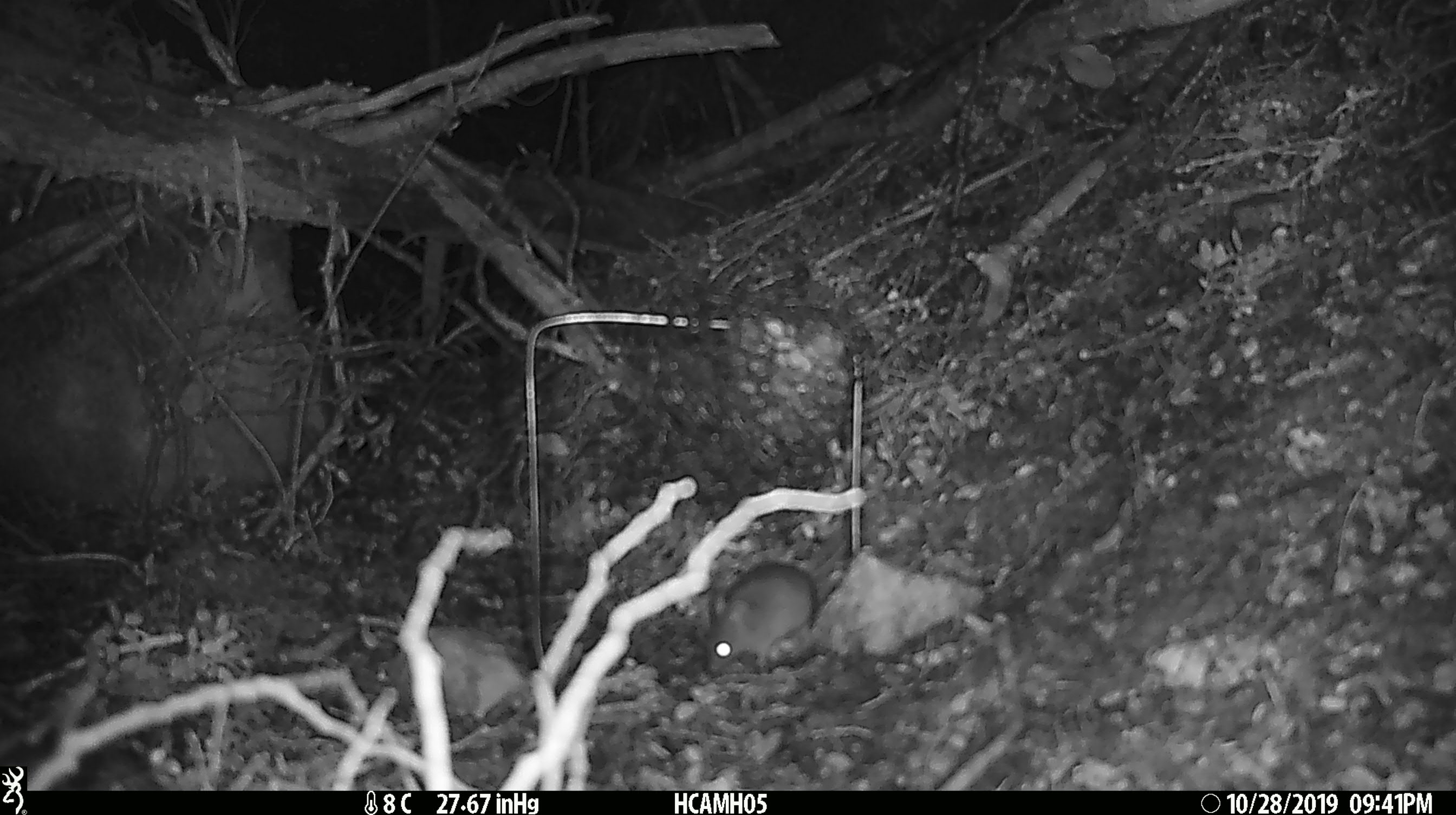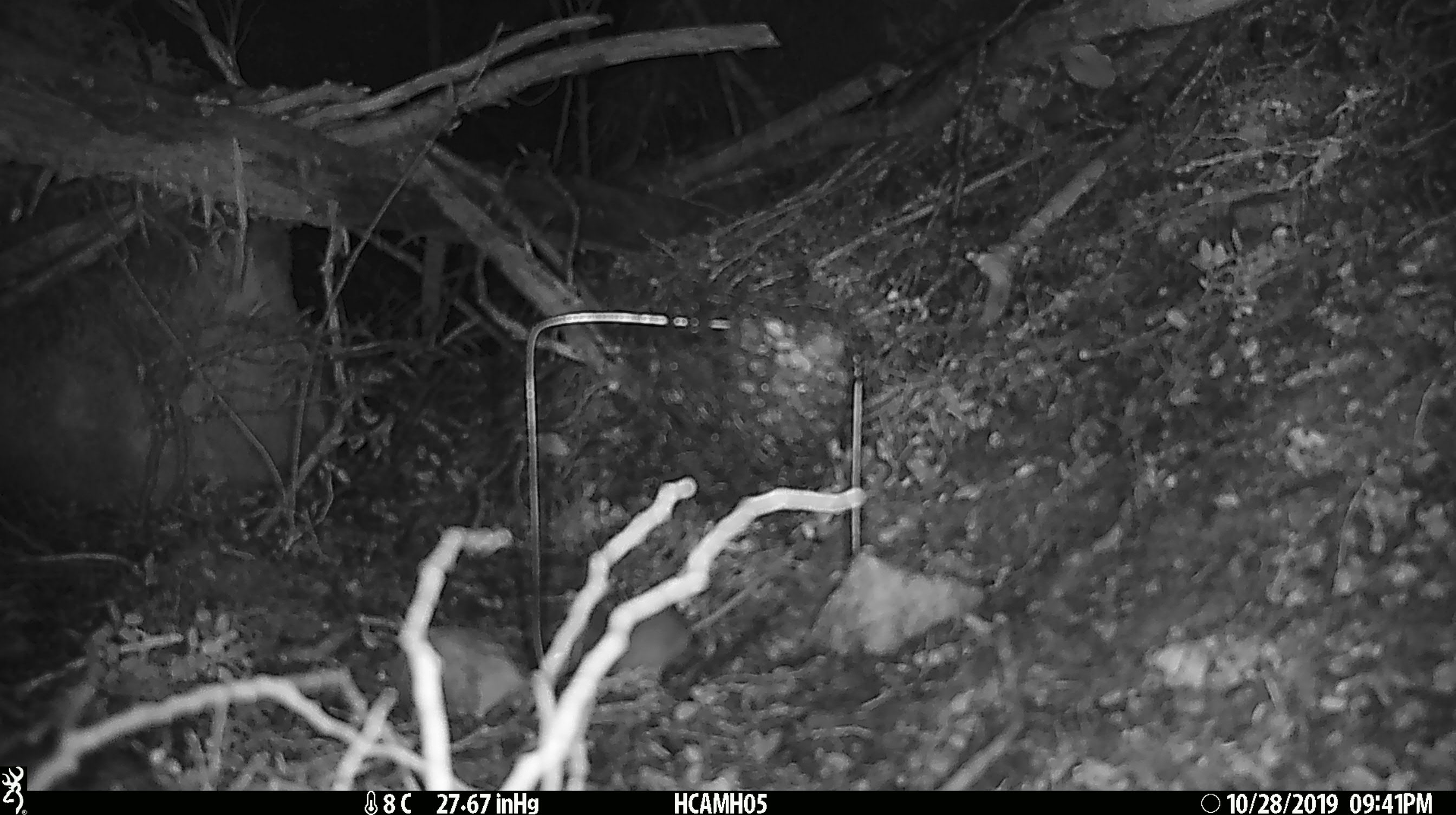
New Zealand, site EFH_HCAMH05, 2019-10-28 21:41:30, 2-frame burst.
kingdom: Animalia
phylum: Chordata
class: Mammalia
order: Rodentia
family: Muridae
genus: Mus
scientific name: Mus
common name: mouse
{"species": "mouse (Mus)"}